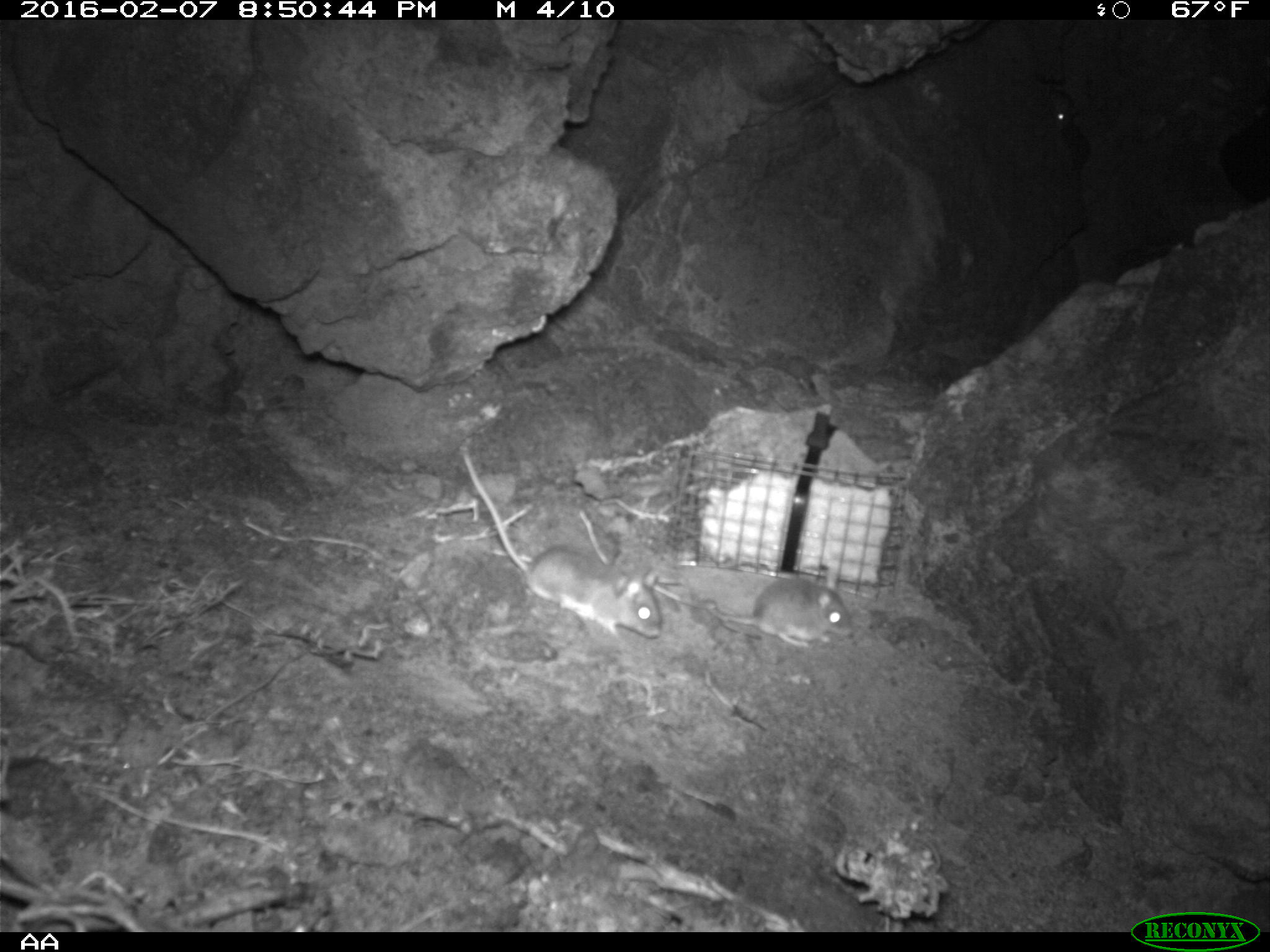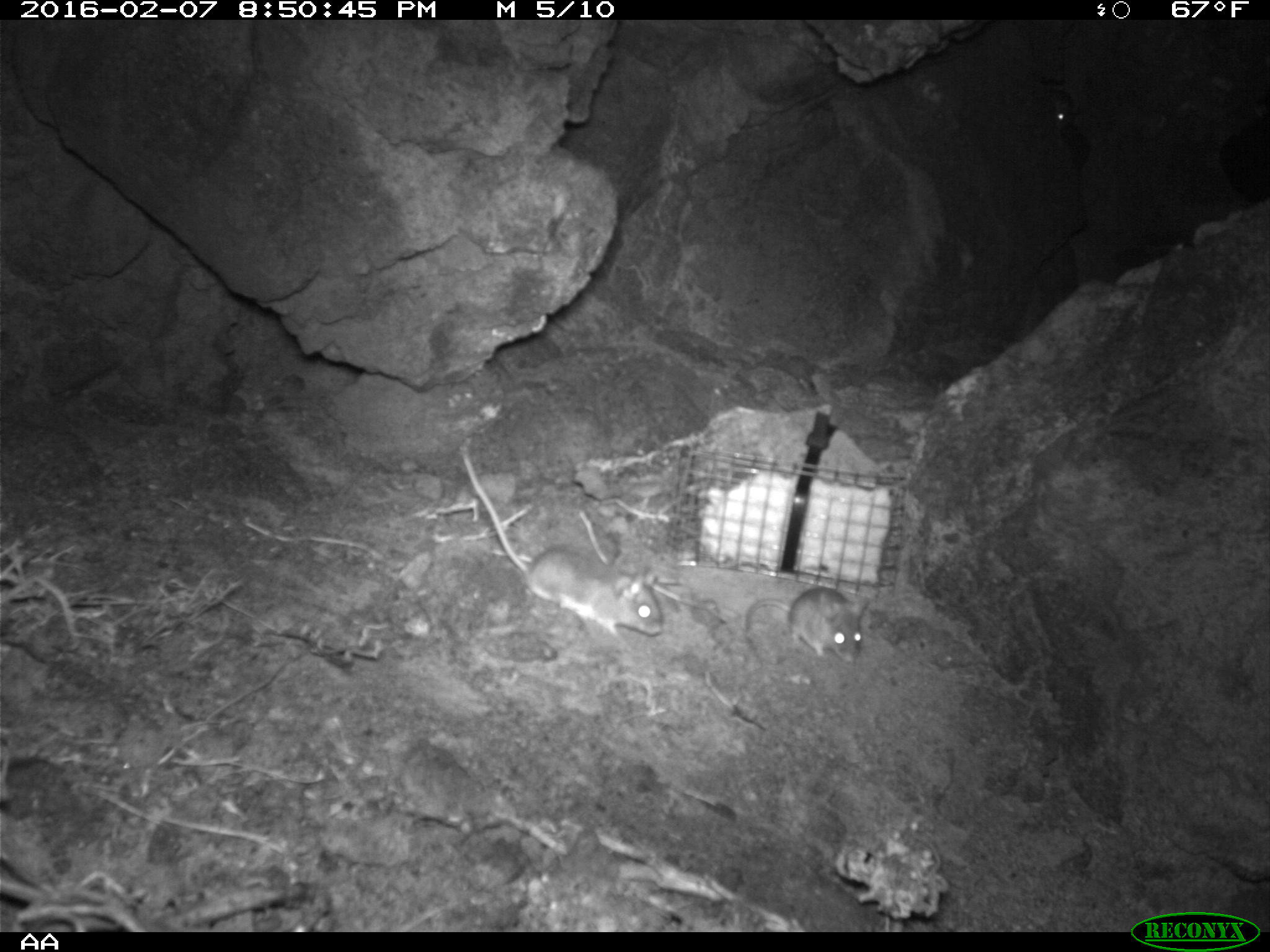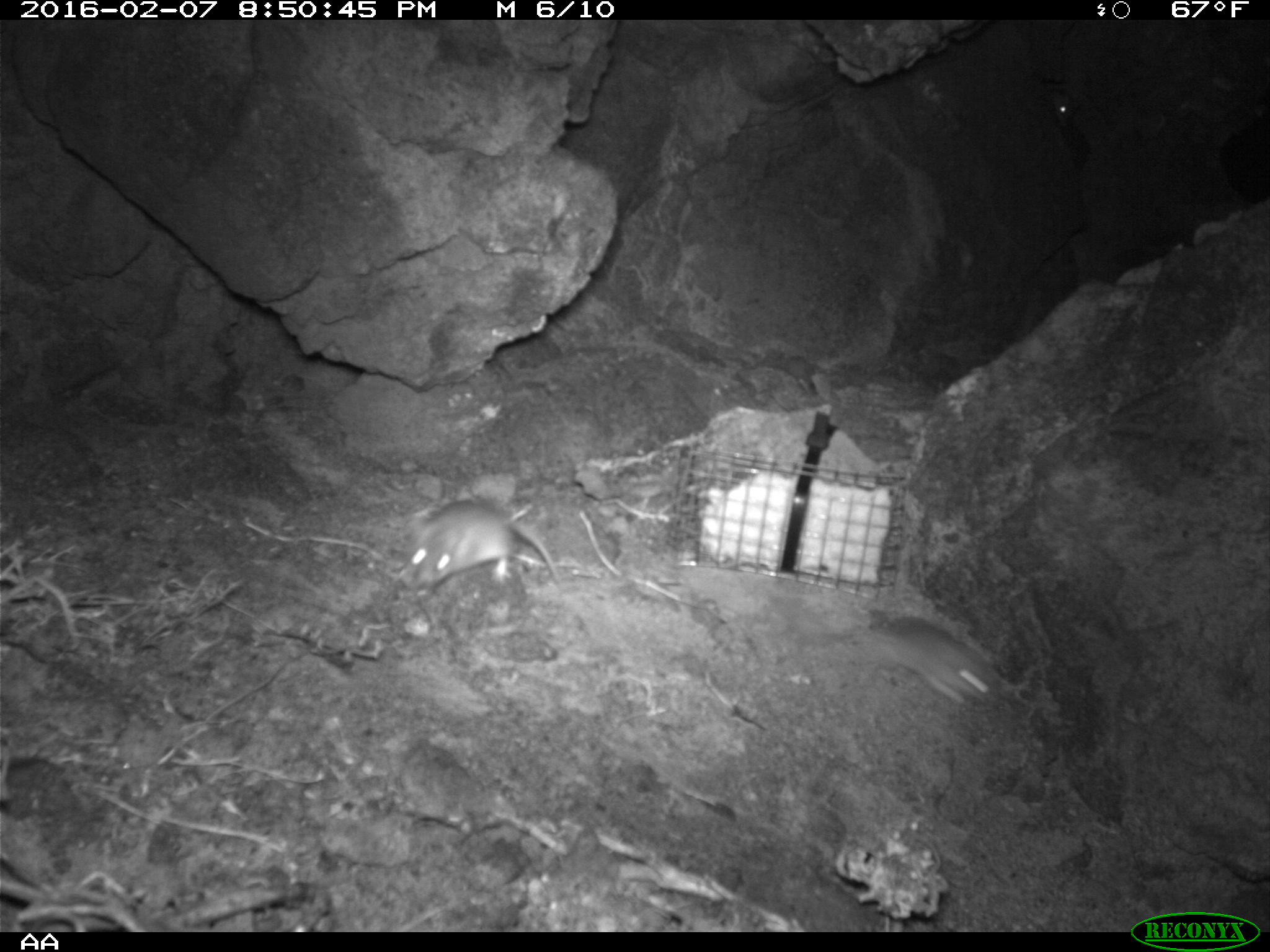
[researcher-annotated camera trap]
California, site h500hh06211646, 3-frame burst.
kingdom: Animalia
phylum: Chordata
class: Mammalia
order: Rodentia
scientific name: Rodentia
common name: rodent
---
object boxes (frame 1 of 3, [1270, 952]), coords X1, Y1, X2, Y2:
rodent: 461, 451, 661, 638; 659, 572, 853, 647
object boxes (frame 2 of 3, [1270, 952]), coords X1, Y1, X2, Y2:
rodent: 458, 451, 662, 641; 741, 586, 869, 672; 1046, 94, 1083, 136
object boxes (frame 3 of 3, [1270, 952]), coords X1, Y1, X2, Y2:
rodent: 397, 500, 561, 596; 848, 613, 1003, 707; 1048, 88, 1081, 124